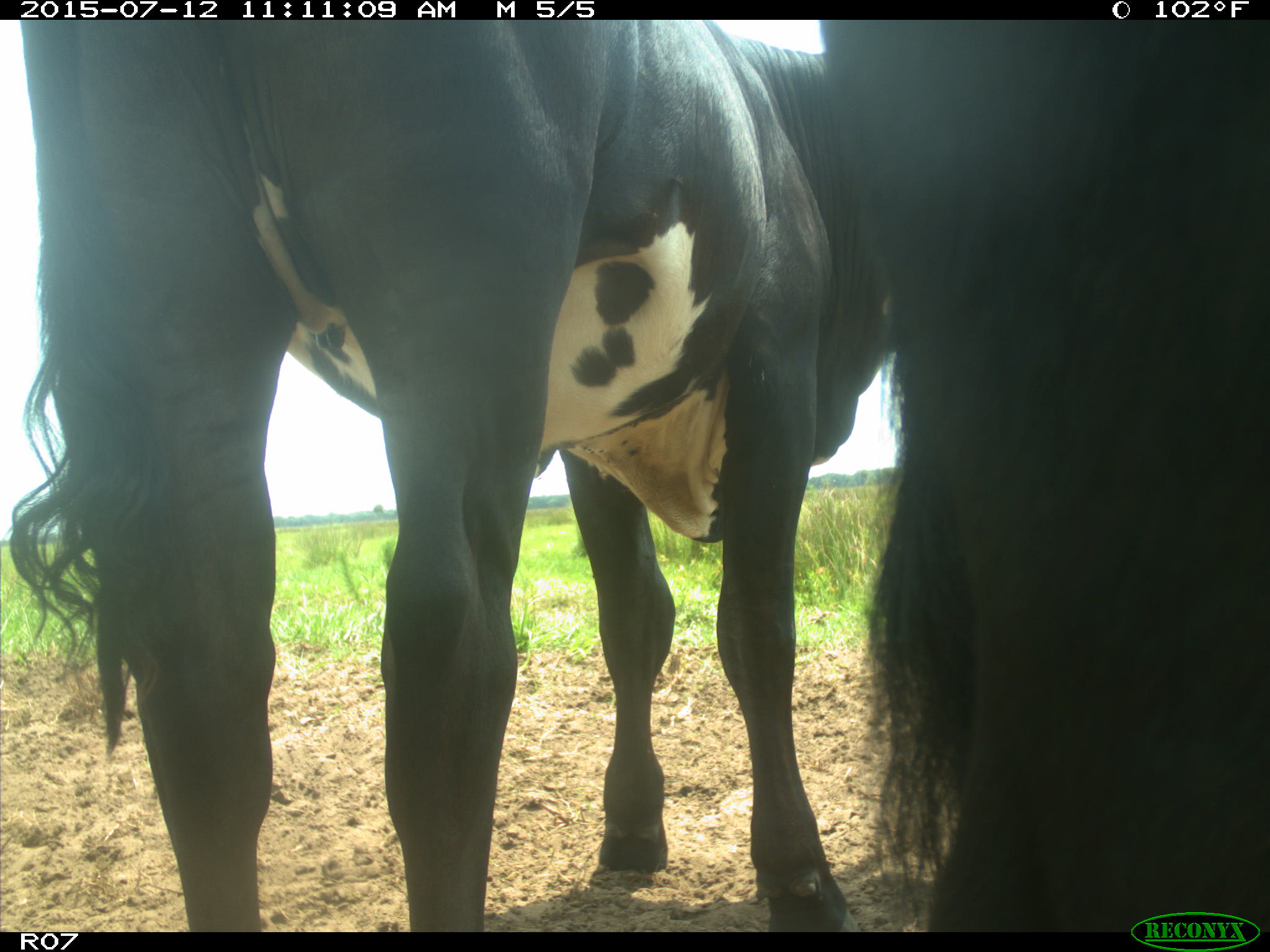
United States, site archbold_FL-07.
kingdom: Animalia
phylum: Chordata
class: Mammalia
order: Artiodactyla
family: Bovidae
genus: Bos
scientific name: Bos taurus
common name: domestic cow